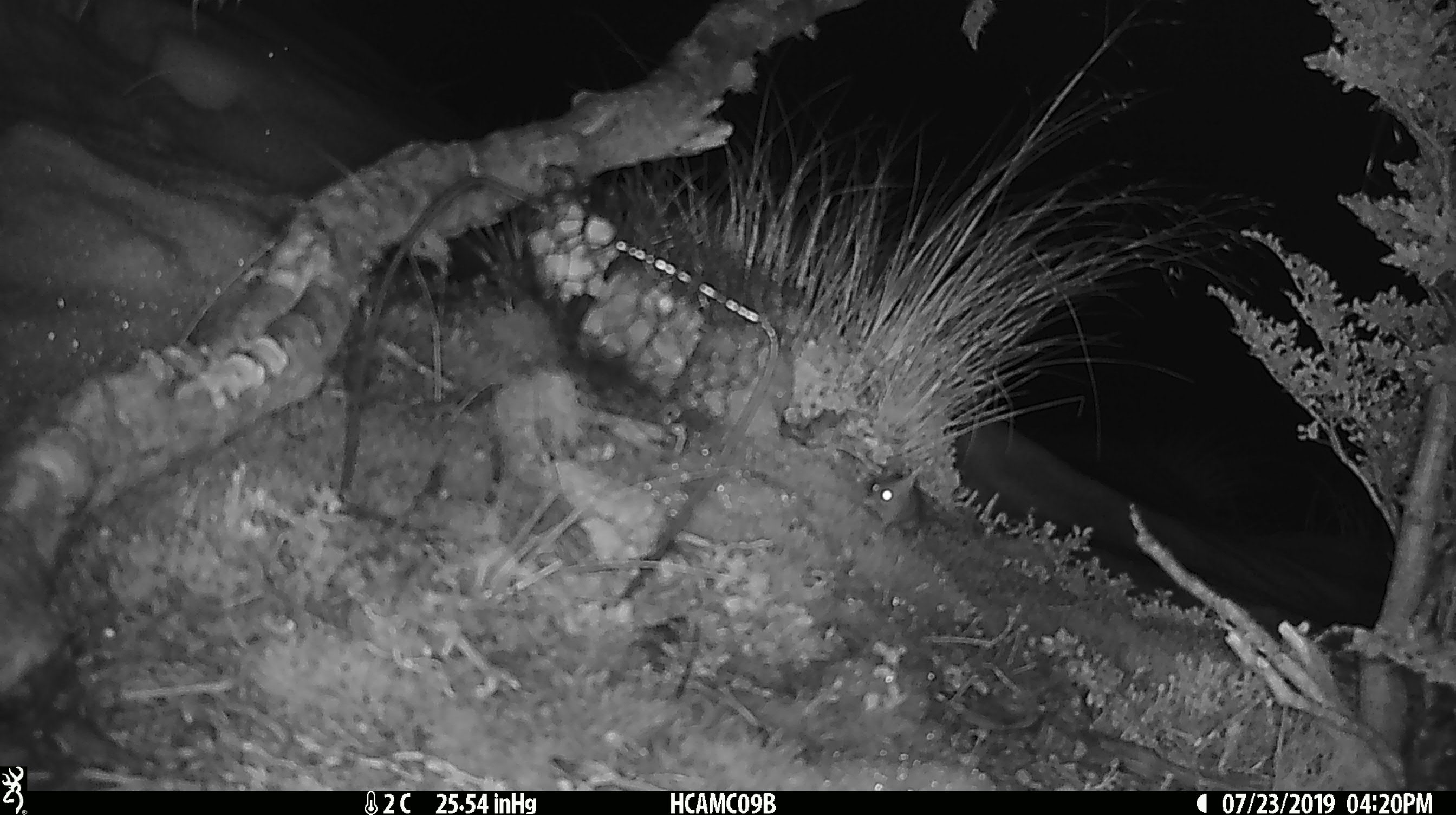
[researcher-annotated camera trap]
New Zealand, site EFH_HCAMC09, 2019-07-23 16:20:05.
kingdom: Animalia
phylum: Chordata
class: Mammalia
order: Rodentia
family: Muridae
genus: Mus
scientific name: Mus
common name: mouse